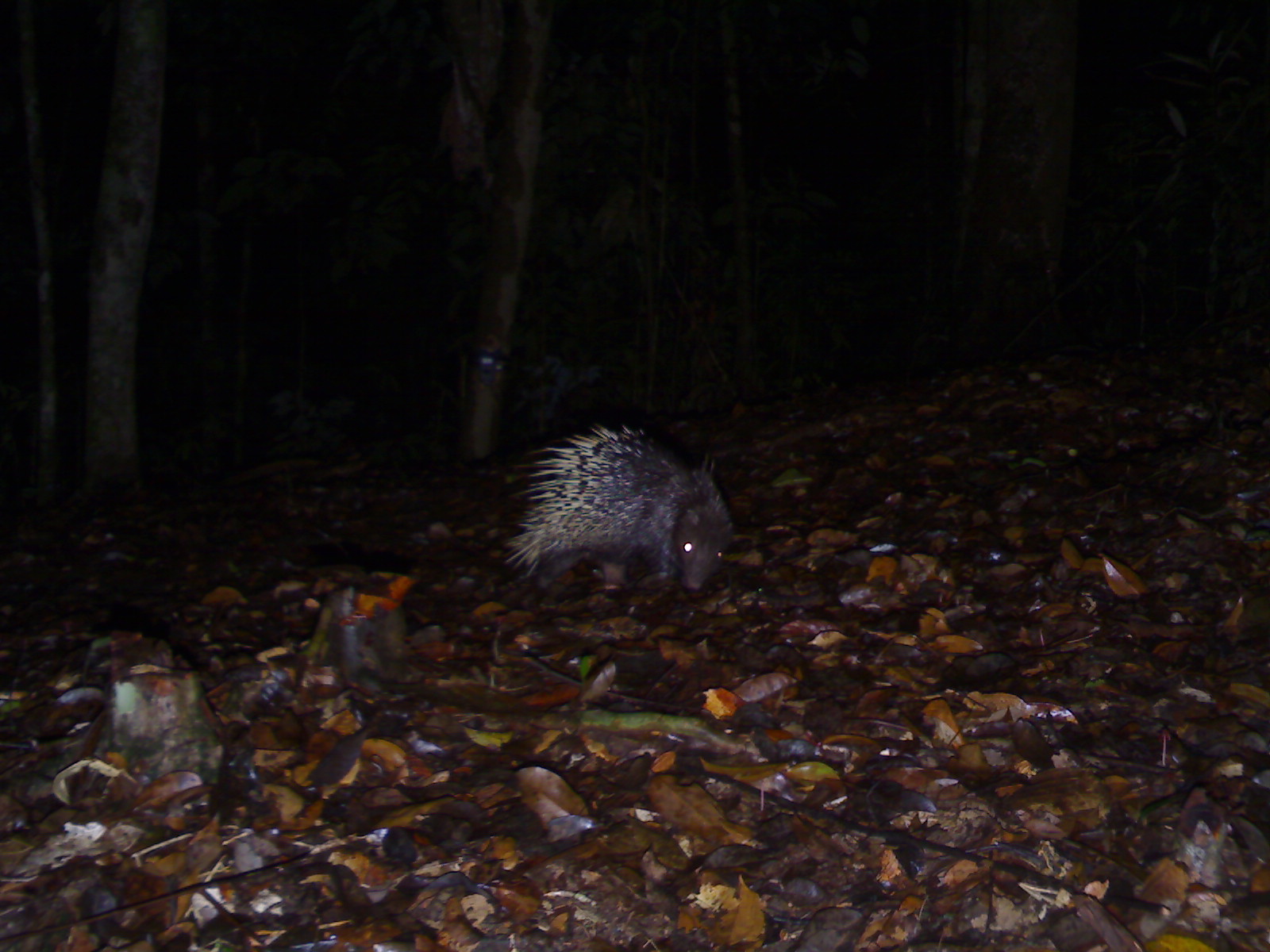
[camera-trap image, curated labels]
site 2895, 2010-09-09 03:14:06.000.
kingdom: Animalia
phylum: Chordata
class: Mammalia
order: Rodentia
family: Hystricidae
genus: Hystrix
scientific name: Hystrix brachyura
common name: east asian porcupine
Hystrix brachyura (east asian porcupine), count 1.